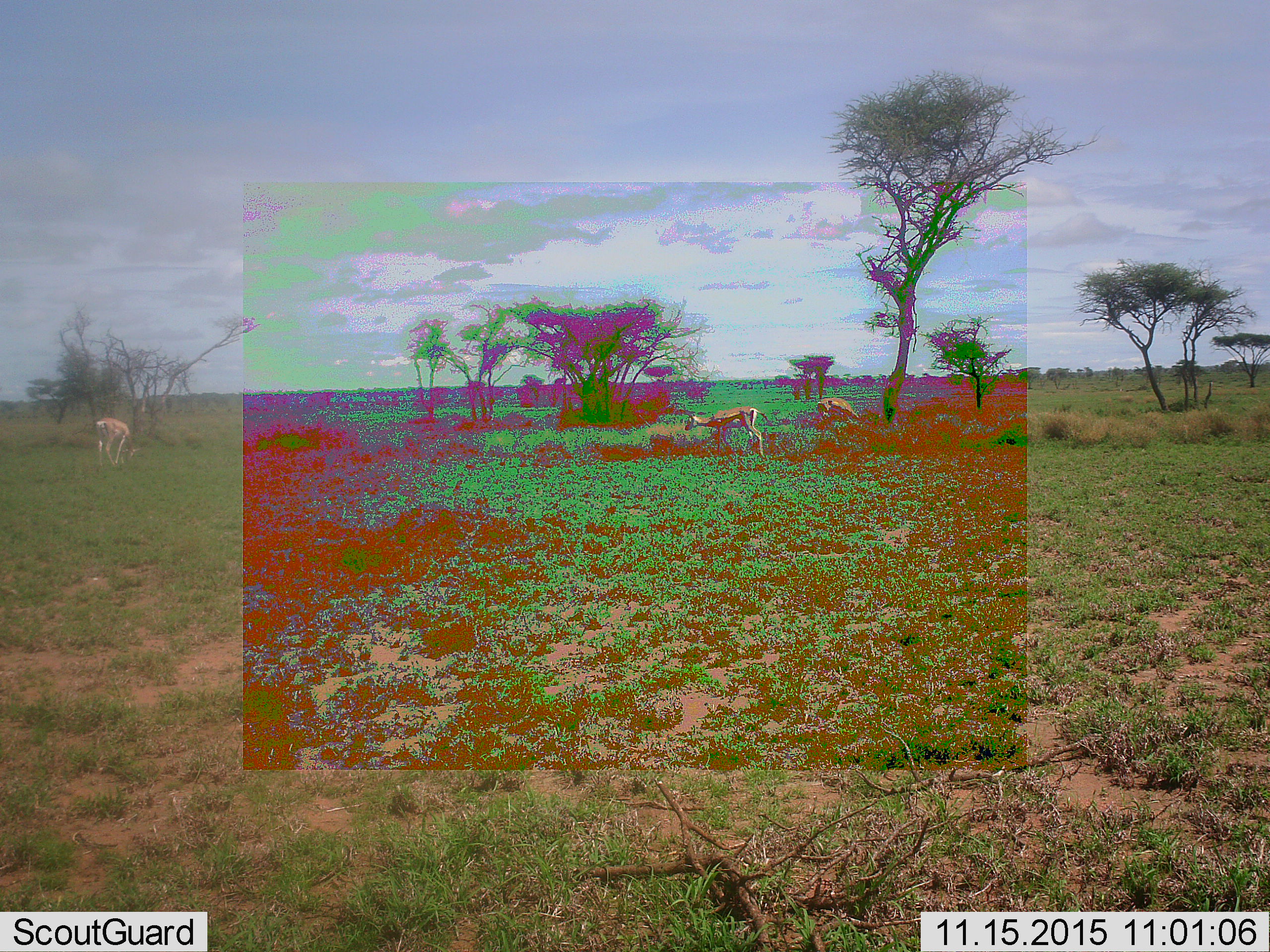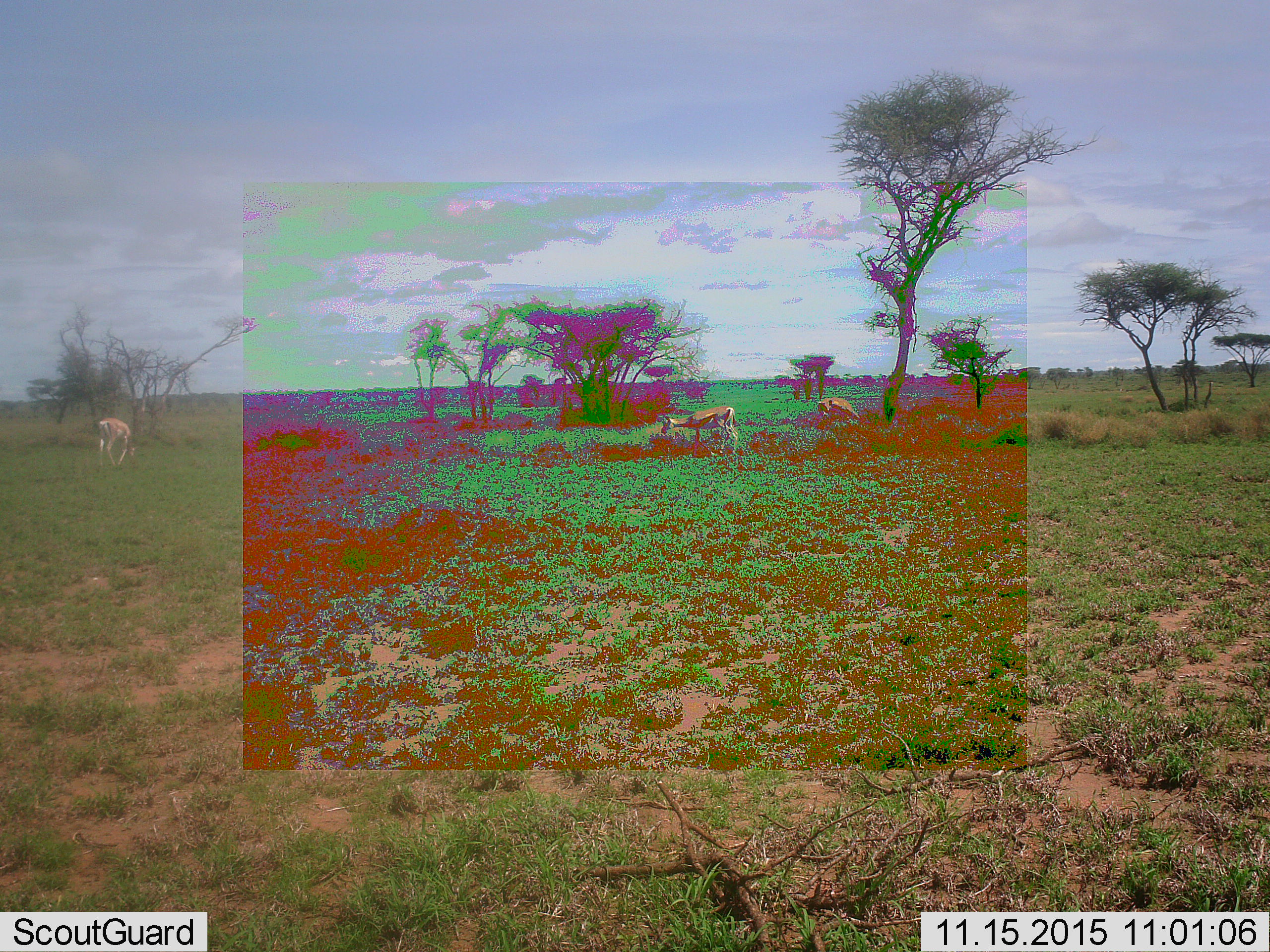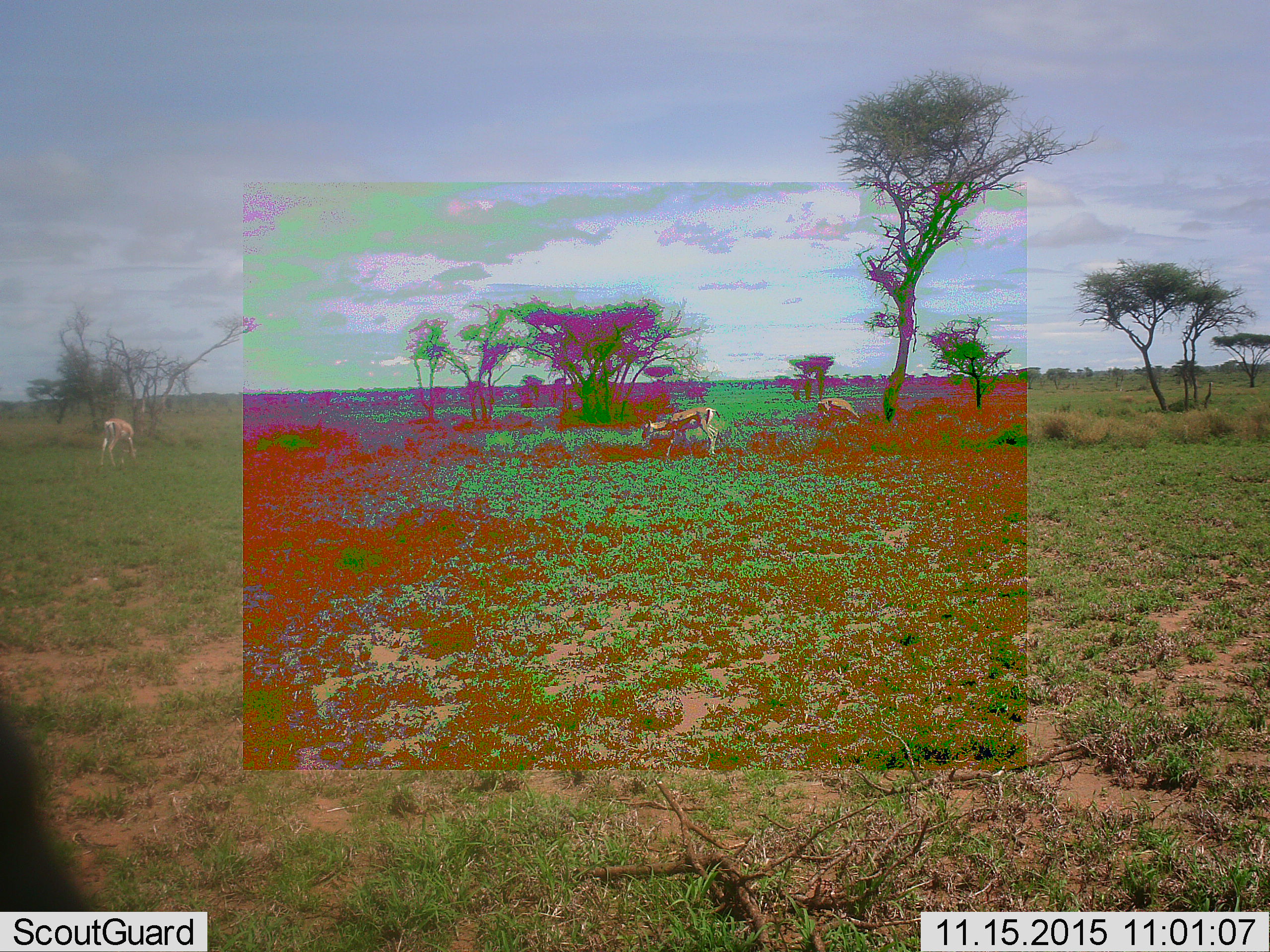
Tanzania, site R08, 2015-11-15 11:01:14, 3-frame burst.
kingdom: Animalia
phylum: Chordata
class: Mammalia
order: Artiodactyla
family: Bovidae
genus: Nanger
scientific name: Nanger granti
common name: grant's gazelle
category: gazellegrants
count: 3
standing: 25%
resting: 0%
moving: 50%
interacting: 0%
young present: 0%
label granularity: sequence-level